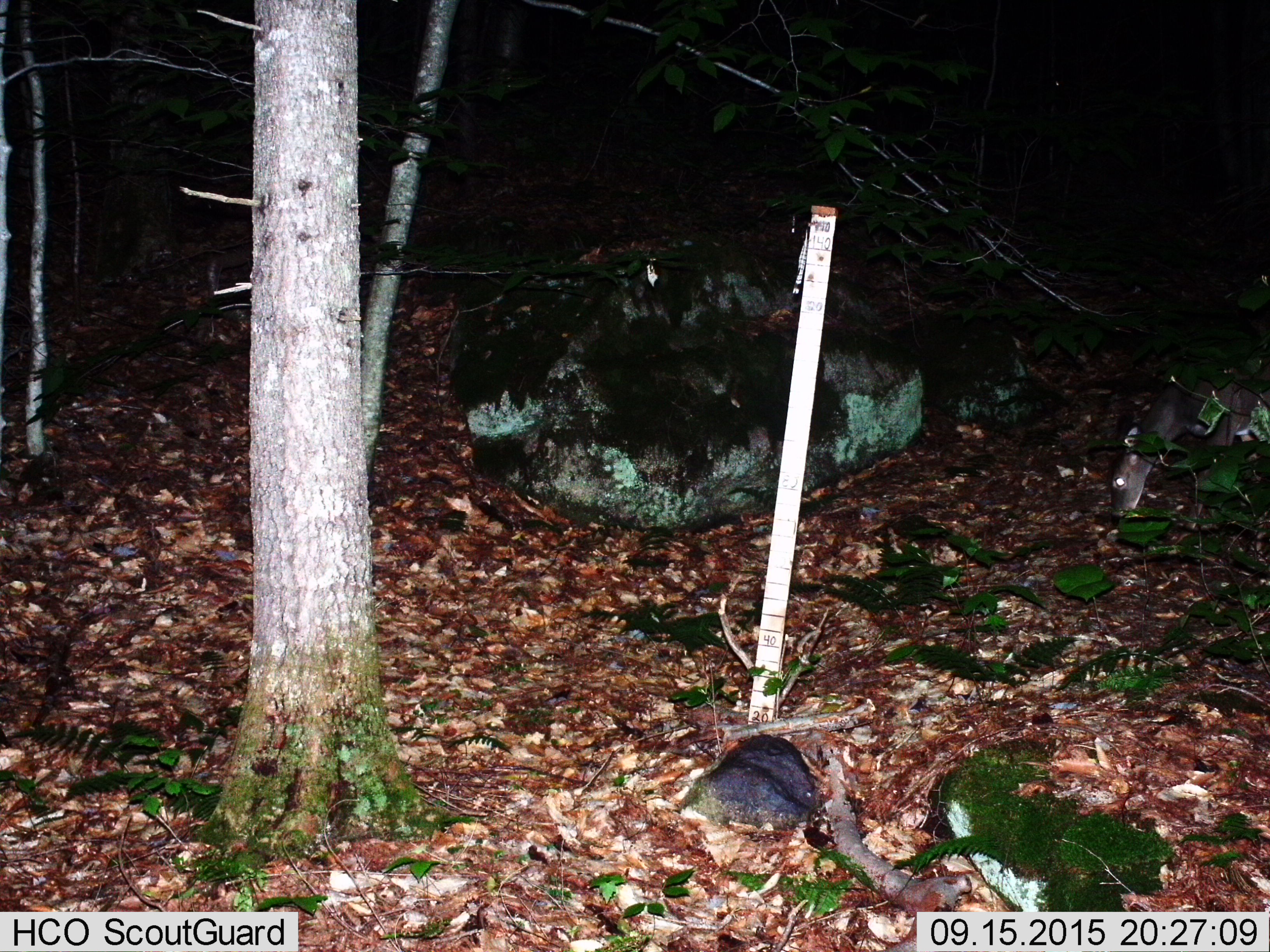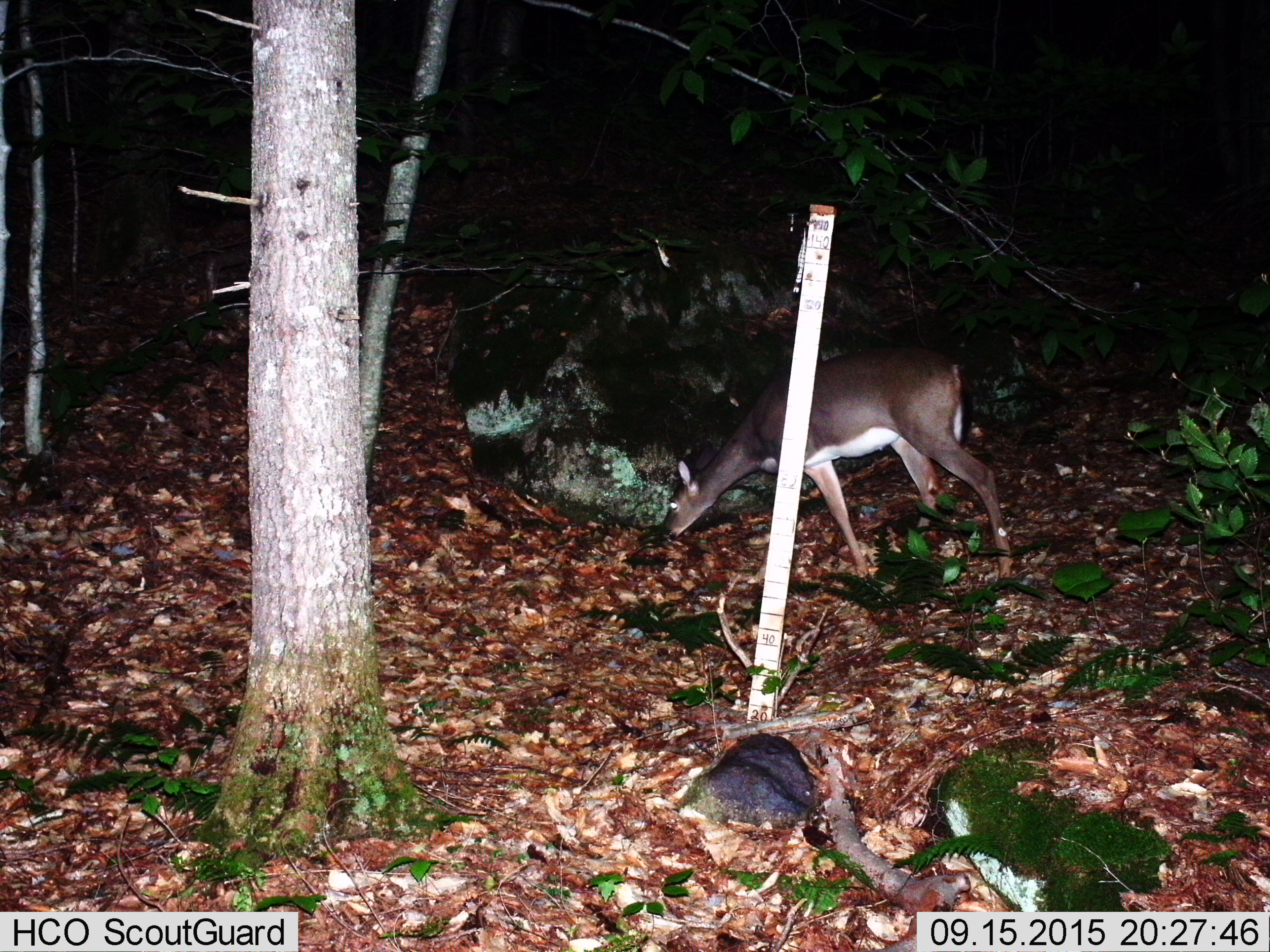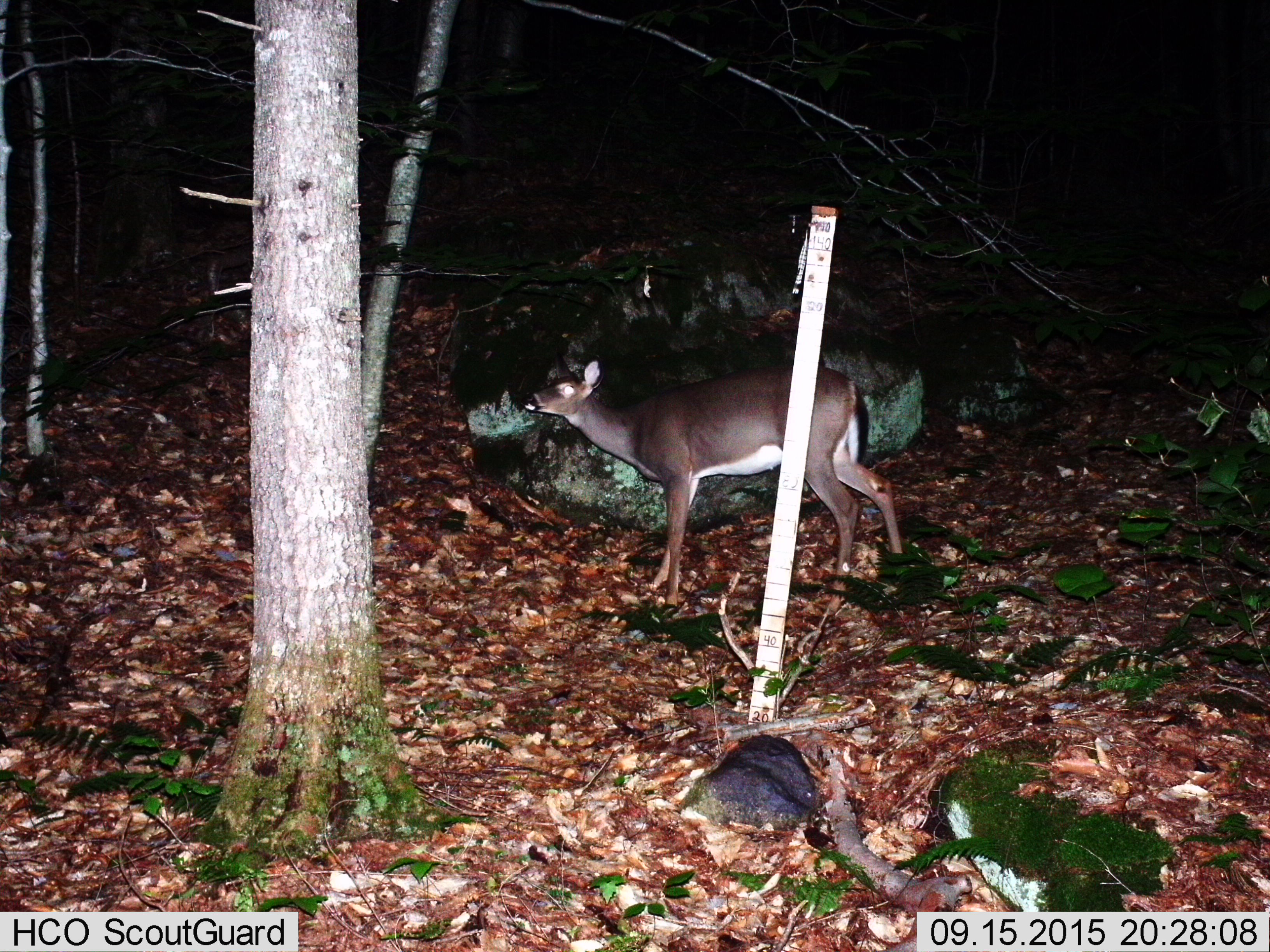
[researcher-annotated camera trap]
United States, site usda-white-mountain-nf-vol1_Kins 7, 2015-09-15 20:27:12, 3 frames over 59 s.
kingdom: Animalia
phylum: Chordata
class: Mammalia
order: Artiodactyla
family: Cervidae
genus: Odocoileus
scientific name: Odocoileus virginianus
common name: white-tailed deer